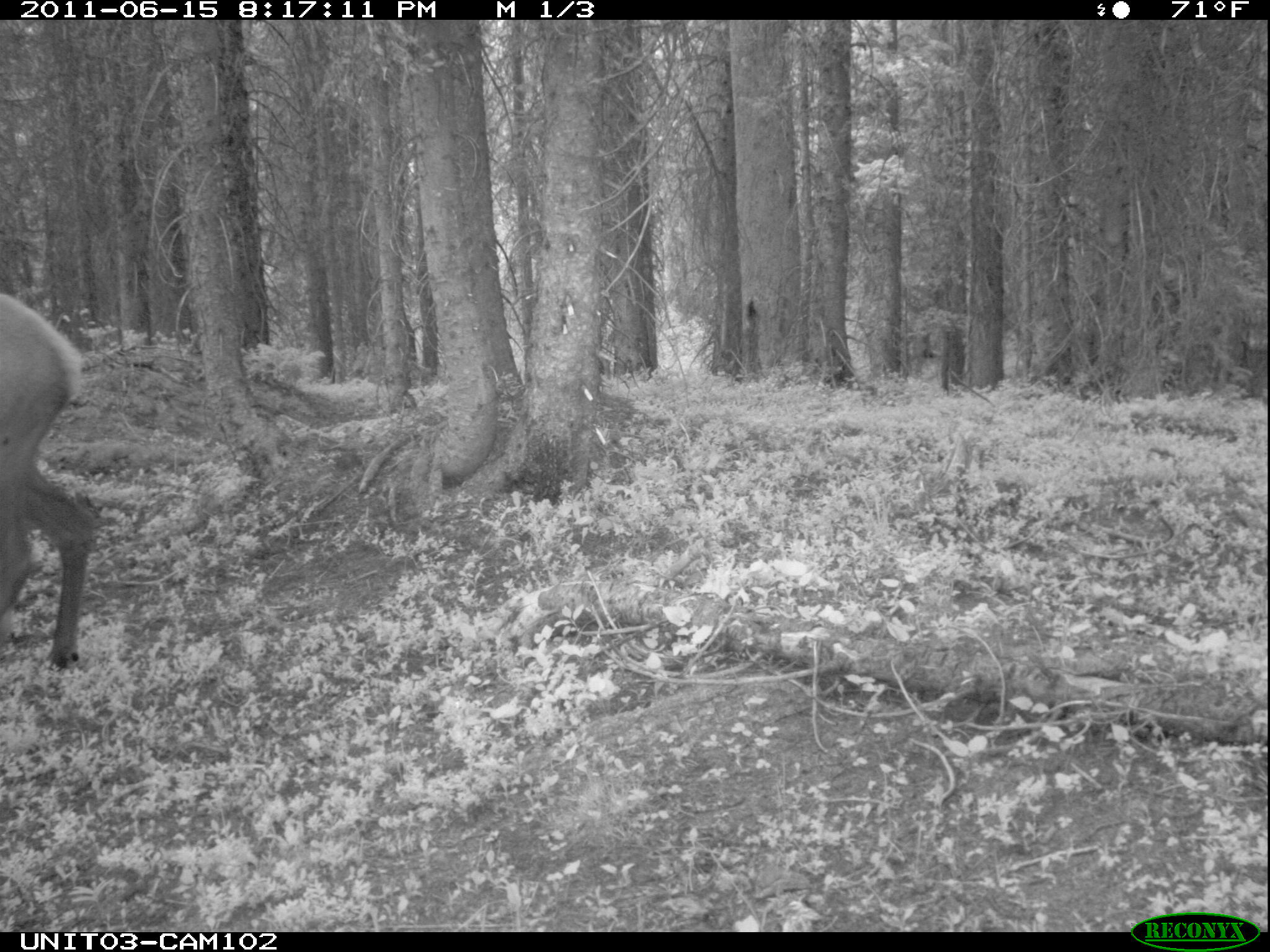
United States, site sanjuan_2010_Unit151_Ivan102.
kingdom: Animalia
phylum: Chordata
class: Mammalia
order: Artiodactyla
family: Cervidae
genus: Cervus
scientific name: Cervus elaphus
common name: red deer